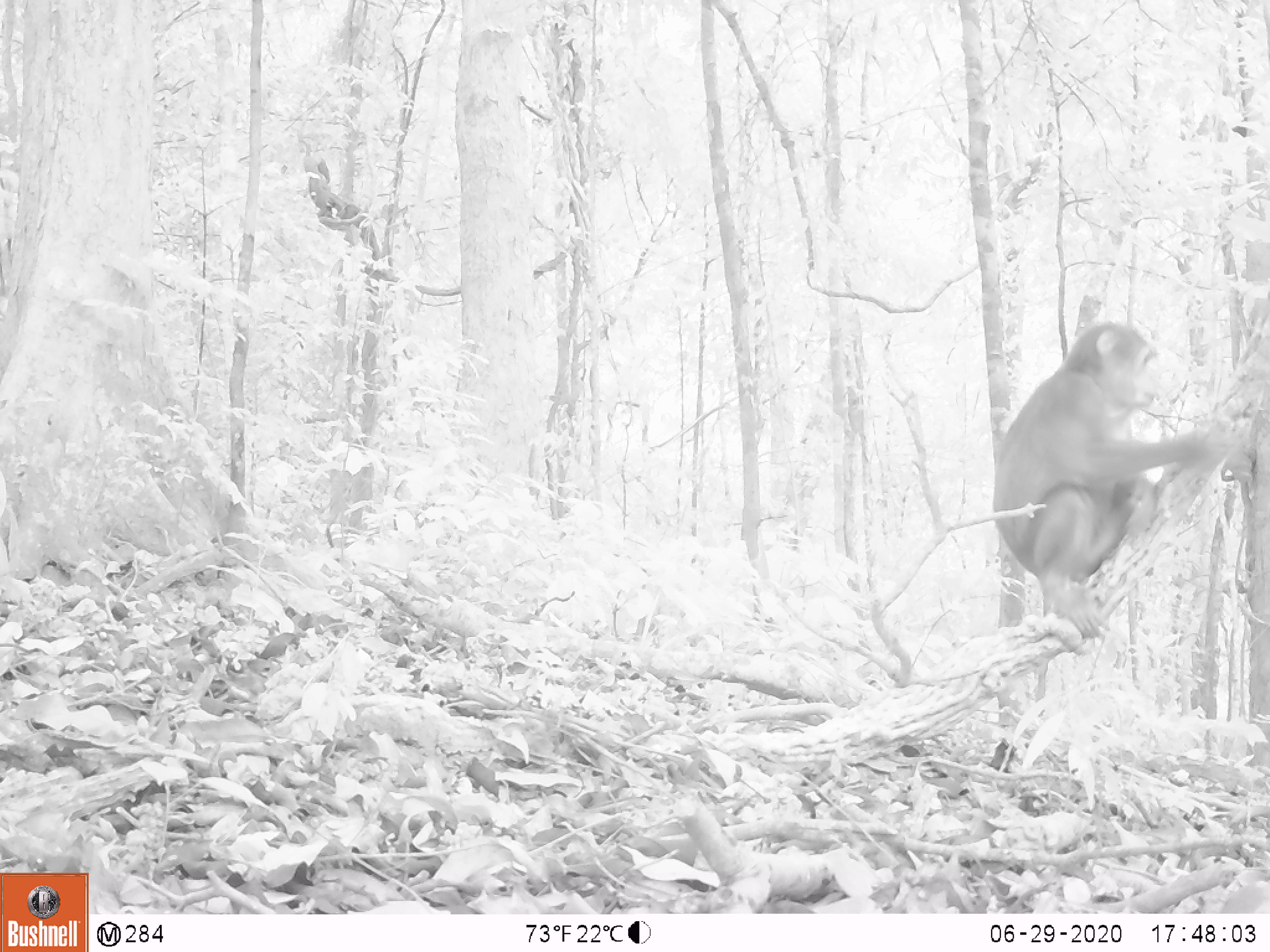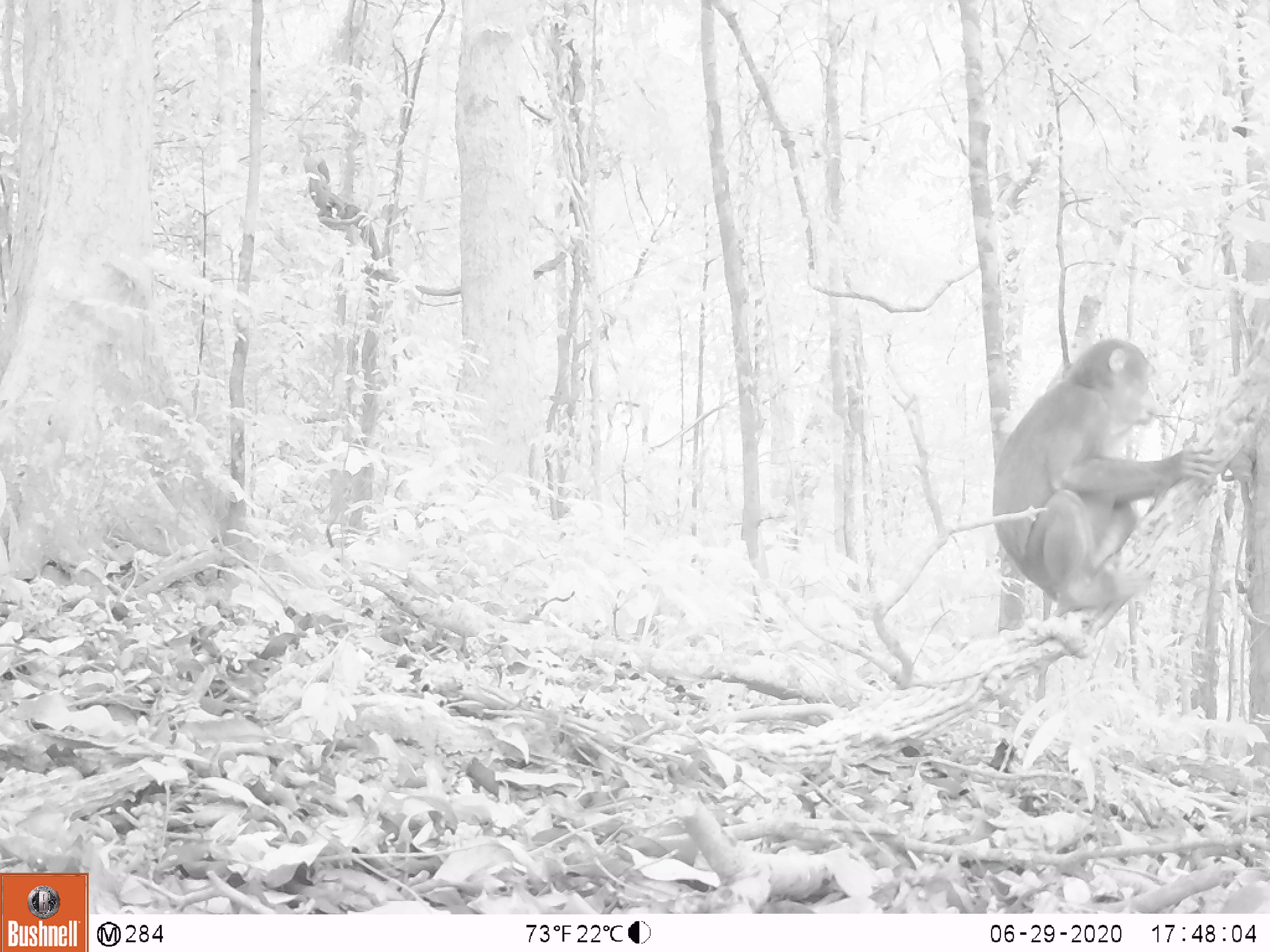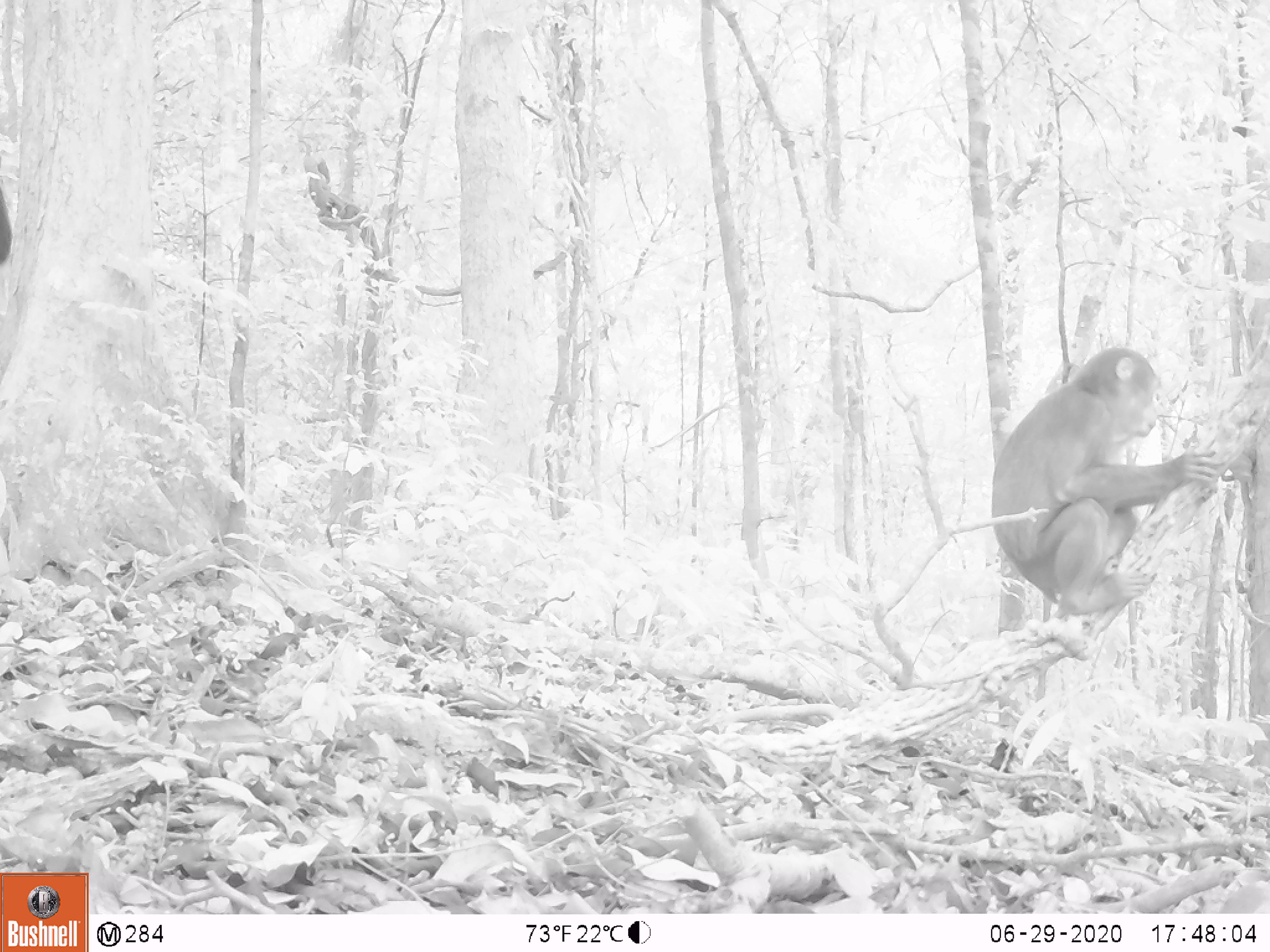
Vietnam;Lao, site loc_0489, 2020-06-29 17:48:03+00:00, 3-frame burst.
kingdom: Animalia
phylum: Chordata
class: Mammalia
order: Primates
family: Cercopithecidae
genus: Macaca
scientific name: Macaca arctoides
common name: stump-tailed macaque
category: stump tailed macaque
Stump tailed macaque (stump-tailed macaque) (Macaca arctoides). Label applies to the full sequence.